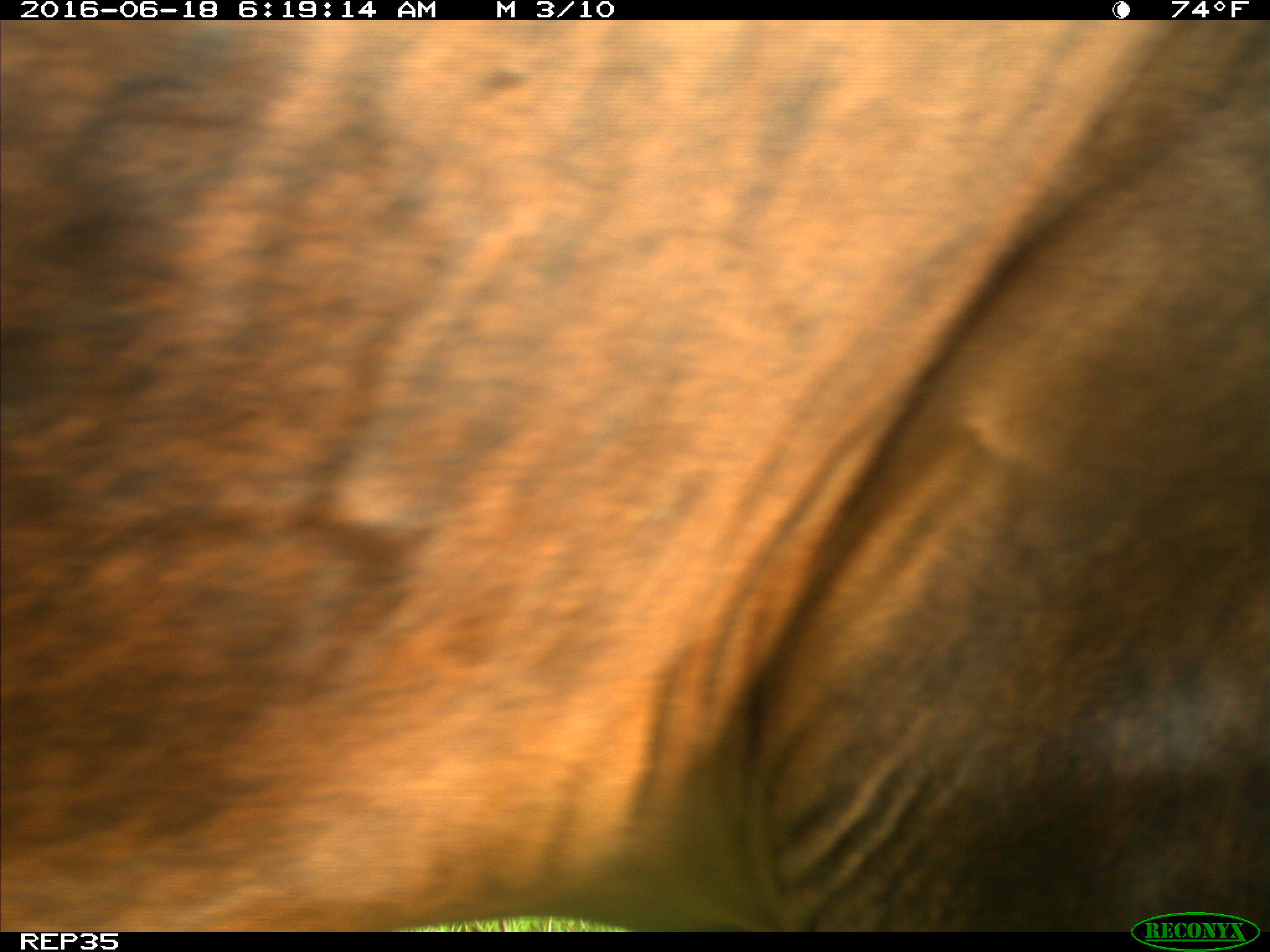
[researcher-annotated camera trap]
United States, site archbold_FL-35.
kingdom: Animalia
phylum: Chordata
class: Mammalia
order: Artiodactyla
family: Bovidae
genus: Bos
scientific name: Bos taurus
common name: domestic cow